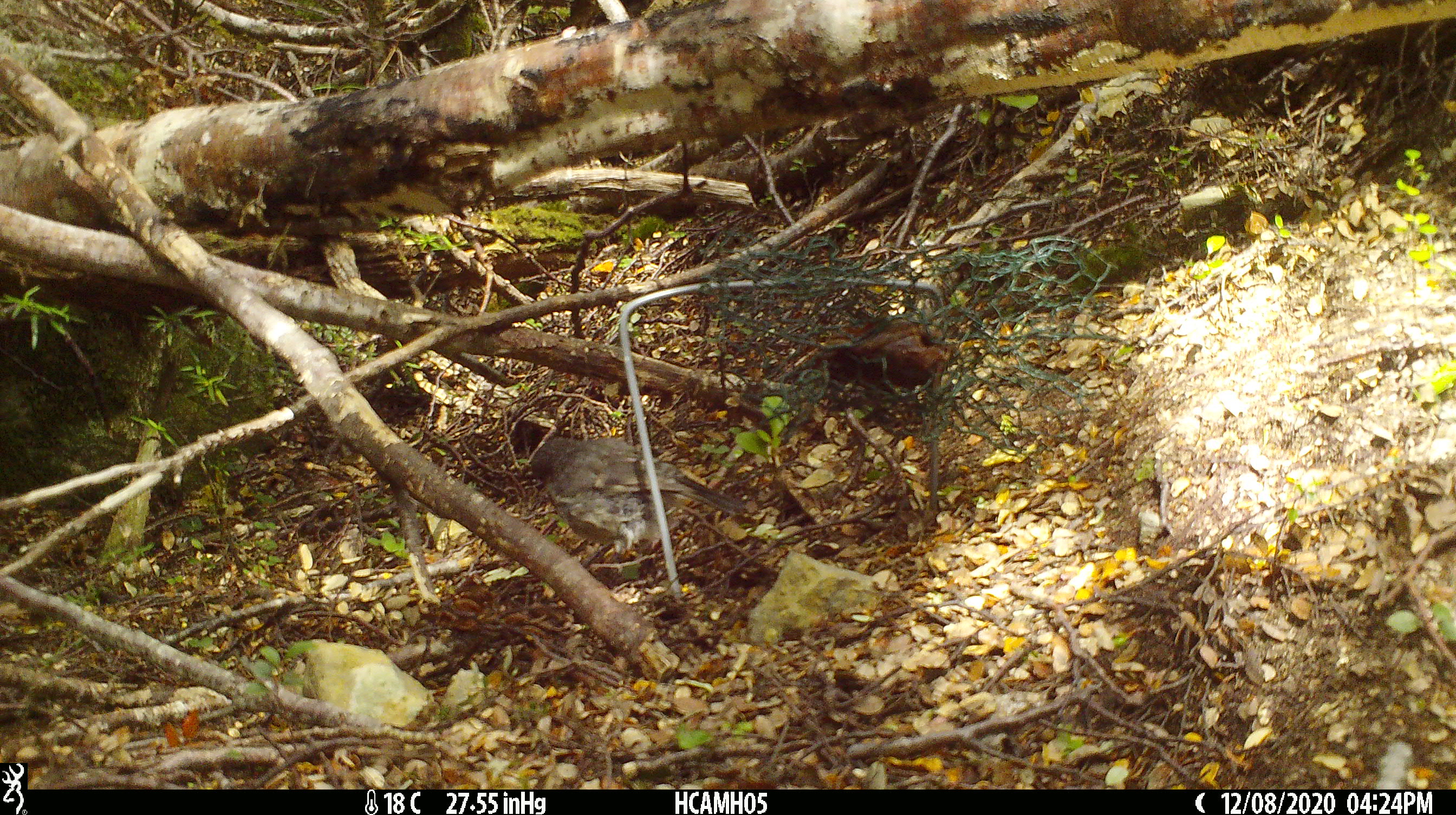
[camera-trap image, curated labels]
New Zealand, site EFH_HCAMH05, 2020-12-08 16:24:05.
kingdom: Animalia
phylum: Chordata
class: Aves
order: Passeriformes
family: Petroicidae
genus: Petroica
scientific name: Petroica australis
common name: new zealand robin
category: robin